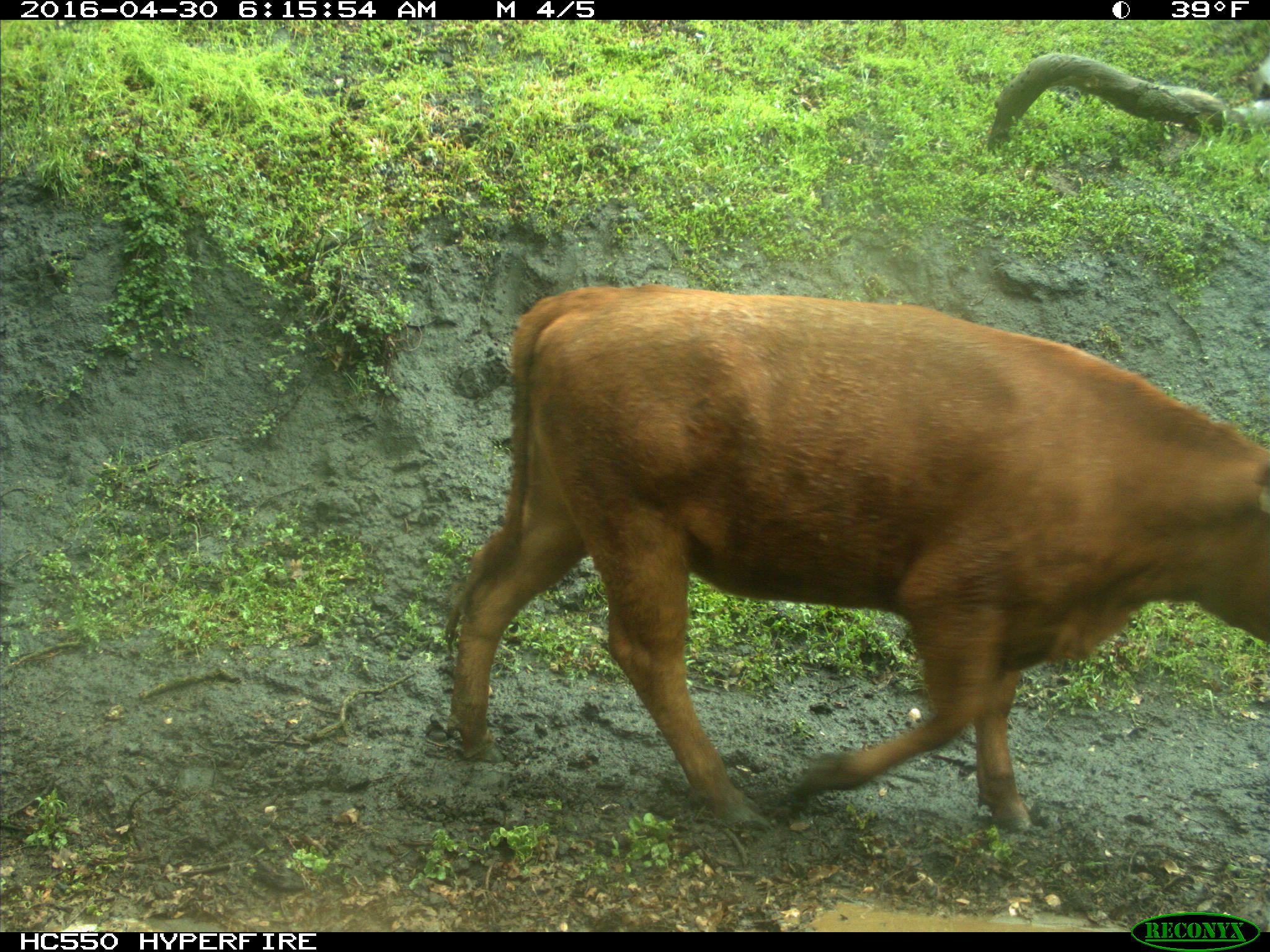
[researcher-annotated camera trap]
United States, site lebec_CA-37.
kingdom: Animalia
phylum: Chordata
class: Mammalia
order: Artiodactyla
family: Bovidae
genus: Bos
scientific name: Bos taurus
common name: domestic cow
Bos taurus (domestic cow).